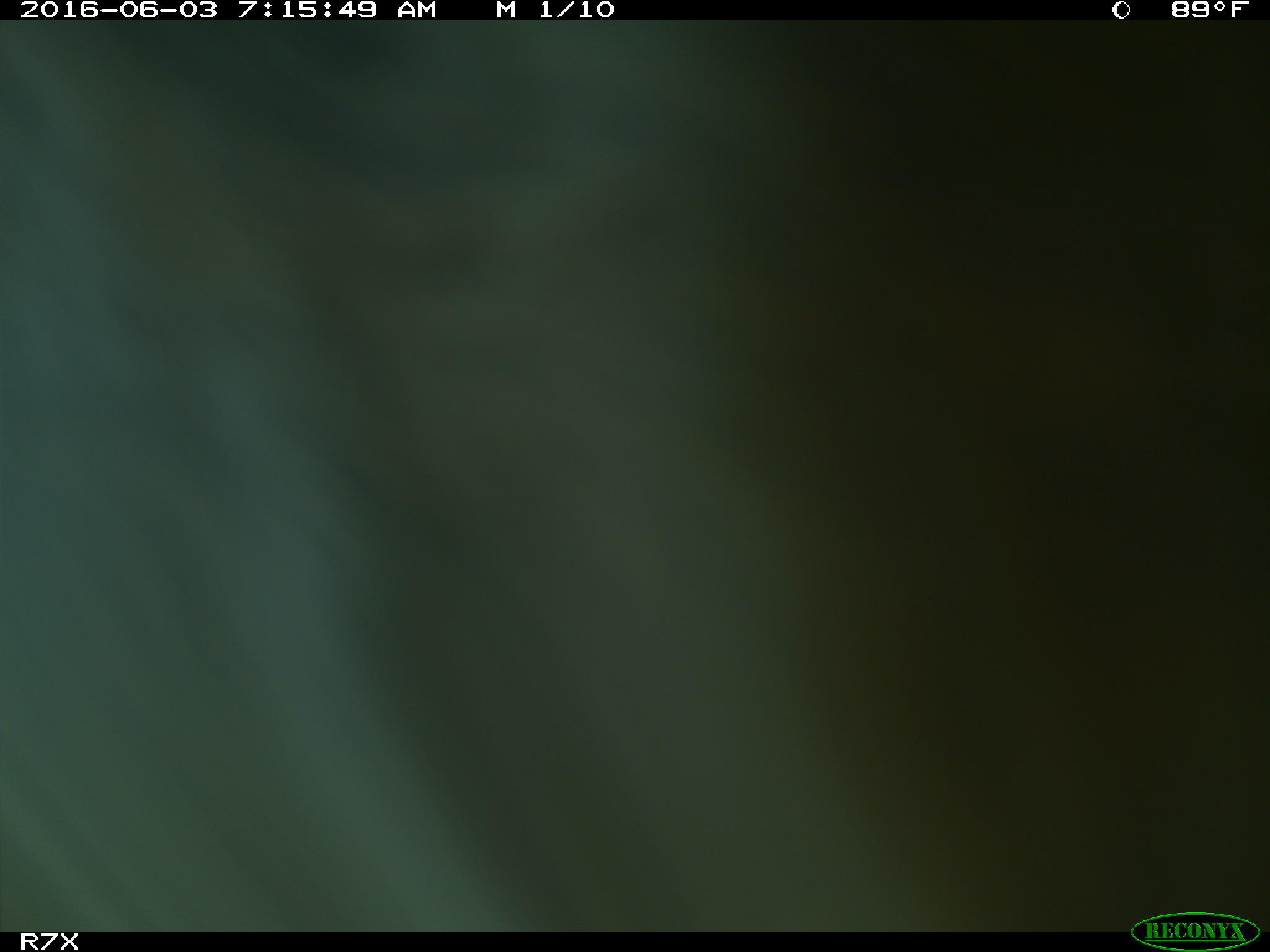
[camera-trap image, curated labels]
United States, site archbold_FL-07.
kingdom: Animalia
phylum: Chordata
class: Mammalia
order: Artiodactyla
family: Bovidae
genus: Bos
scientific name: Bos taurus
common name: domestic cow